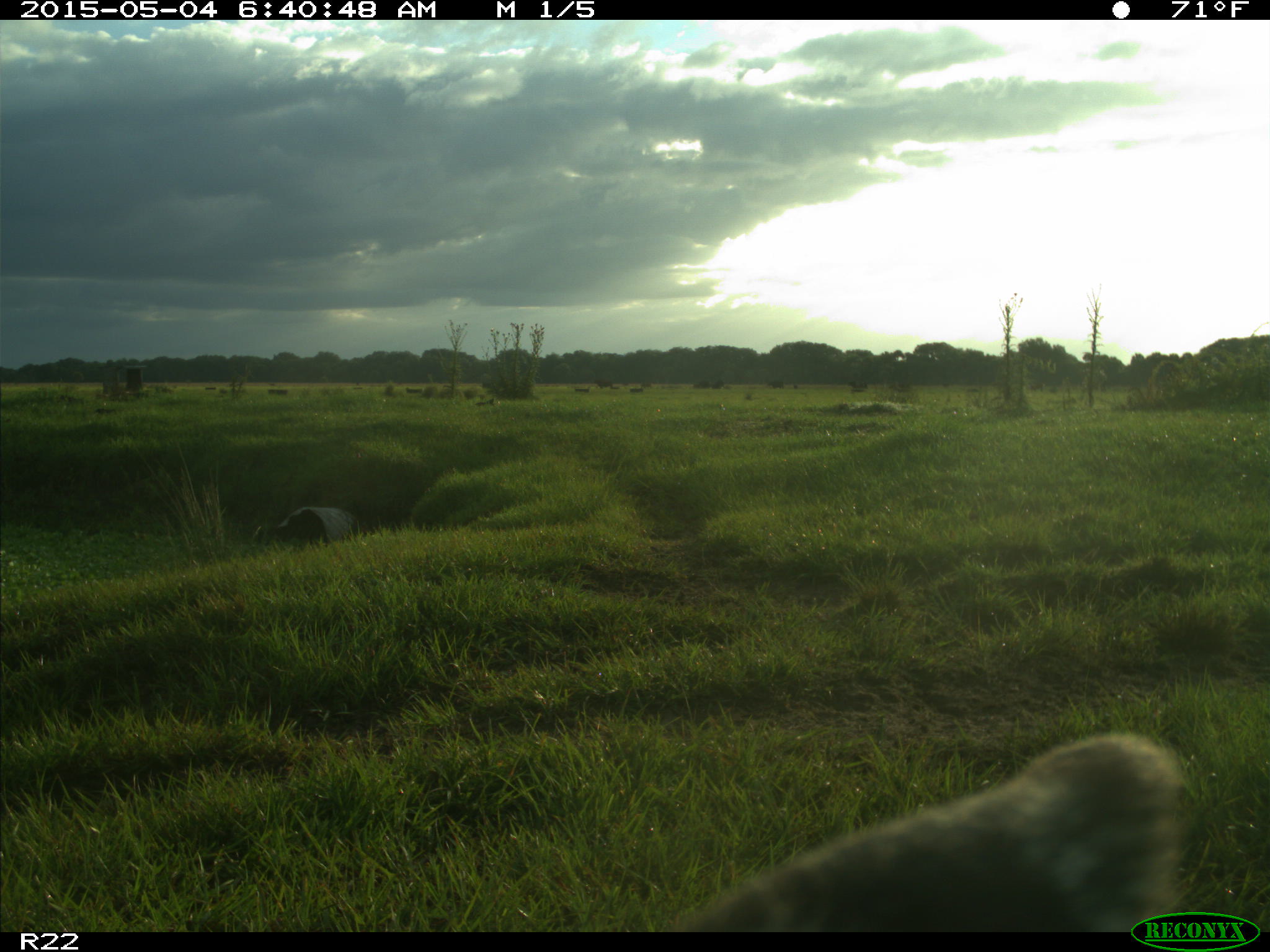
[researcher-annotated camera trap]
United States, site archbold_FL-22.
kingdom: Animalia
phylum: Chordata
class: Mammalia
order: Artiodactyla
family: Bovidae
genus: Bos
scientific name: Bos taurus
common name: domestic cow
Bos taurus (domestic cow).